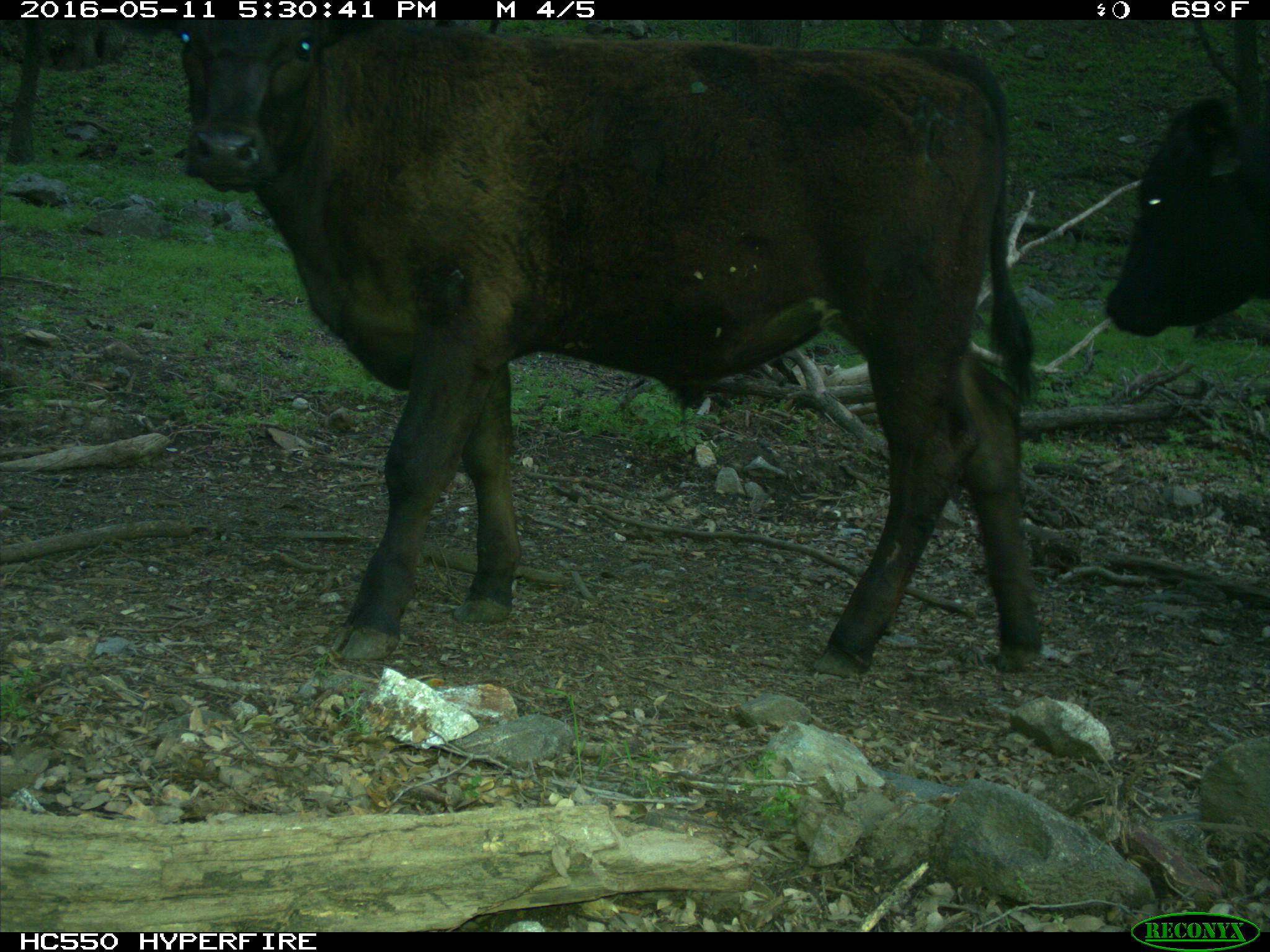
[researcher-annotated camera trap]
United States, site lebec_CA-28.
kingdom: Animalia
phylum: Chordata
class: Mammalia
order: Artiodactyla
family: Bovidae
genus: Bos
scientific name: Bos taurus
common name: domestic cow